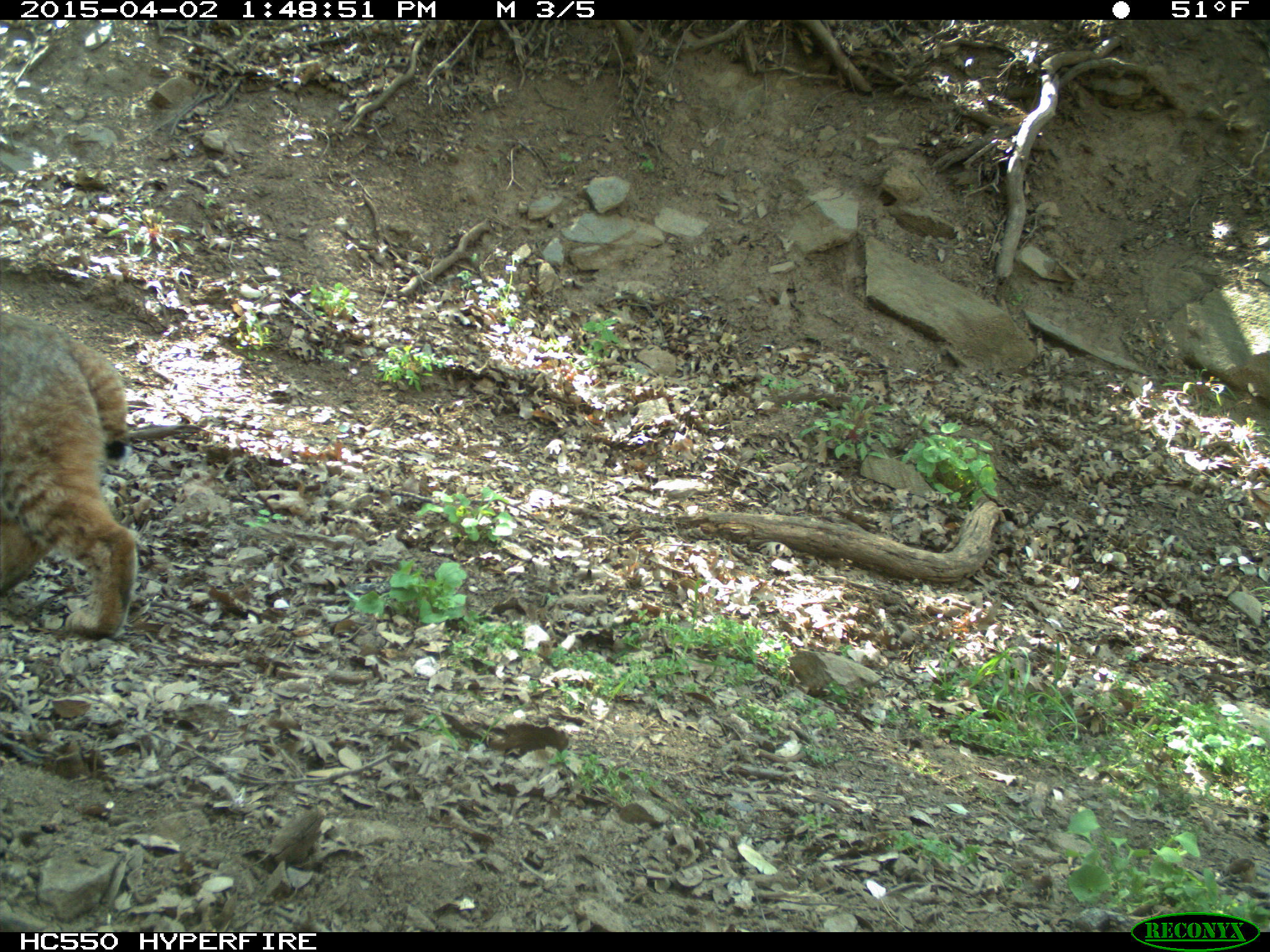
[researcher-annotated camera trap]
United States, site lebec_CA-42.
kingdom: Animalia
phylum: Chordata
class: Mammalia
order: Carnivora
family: Felidae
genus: Lynx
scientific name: Lynx rufus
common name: bobcat